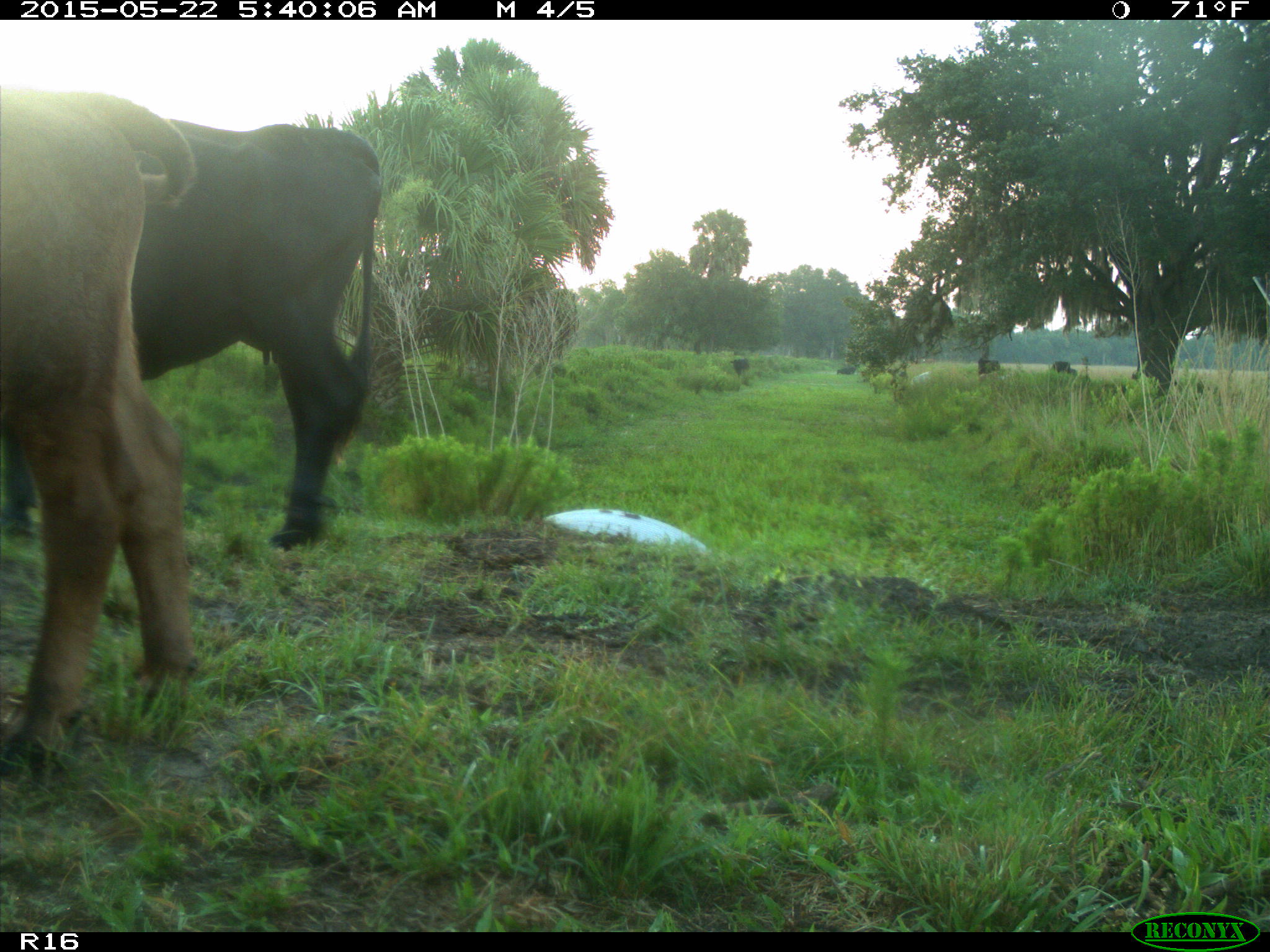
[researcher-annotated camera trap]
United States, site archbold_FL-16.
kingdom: Animalia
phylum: Chordata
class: Mammalia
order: Artiodactyla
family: Bovidae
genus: Bos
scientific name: Bos taurus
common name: domestic cow